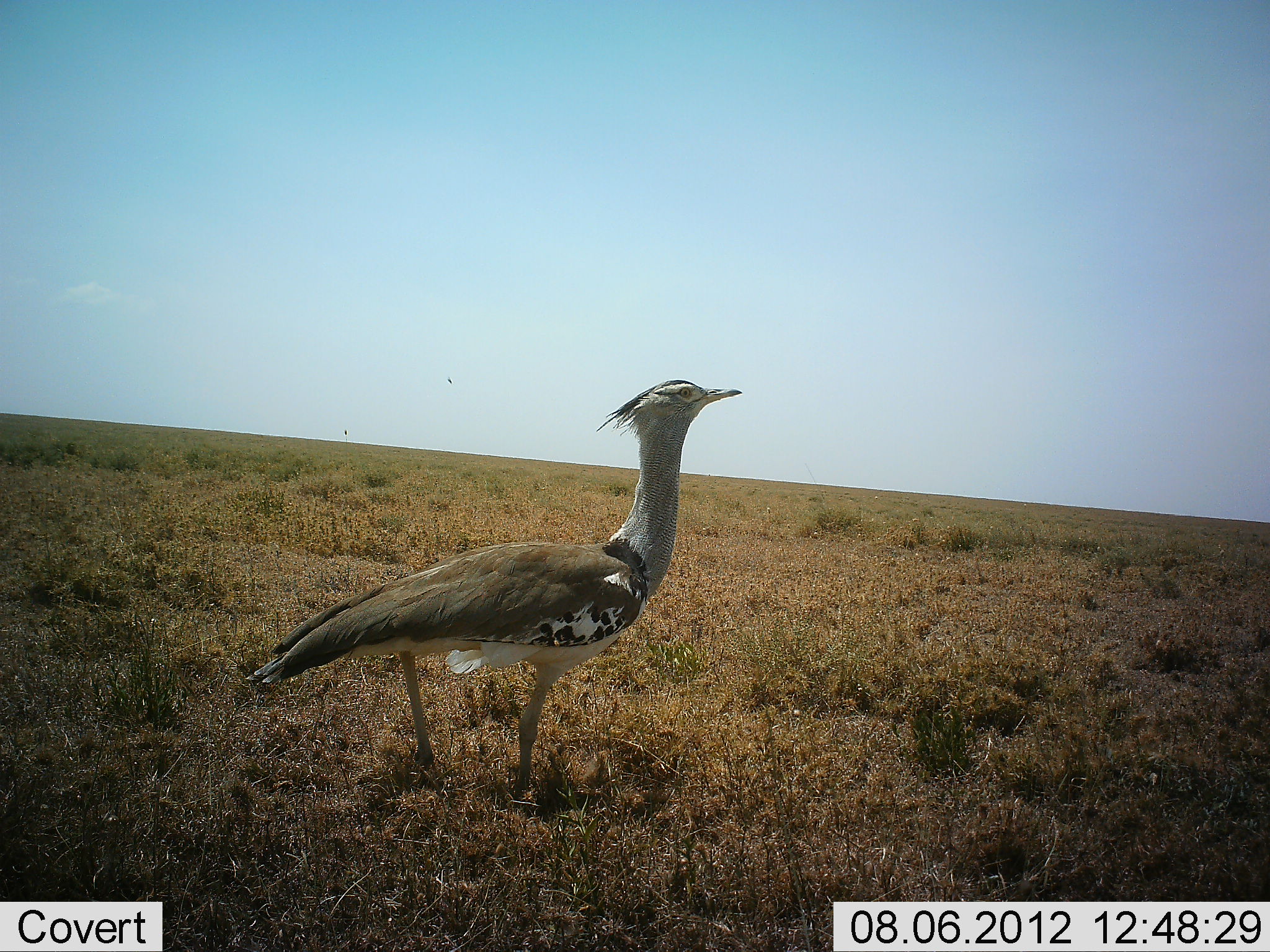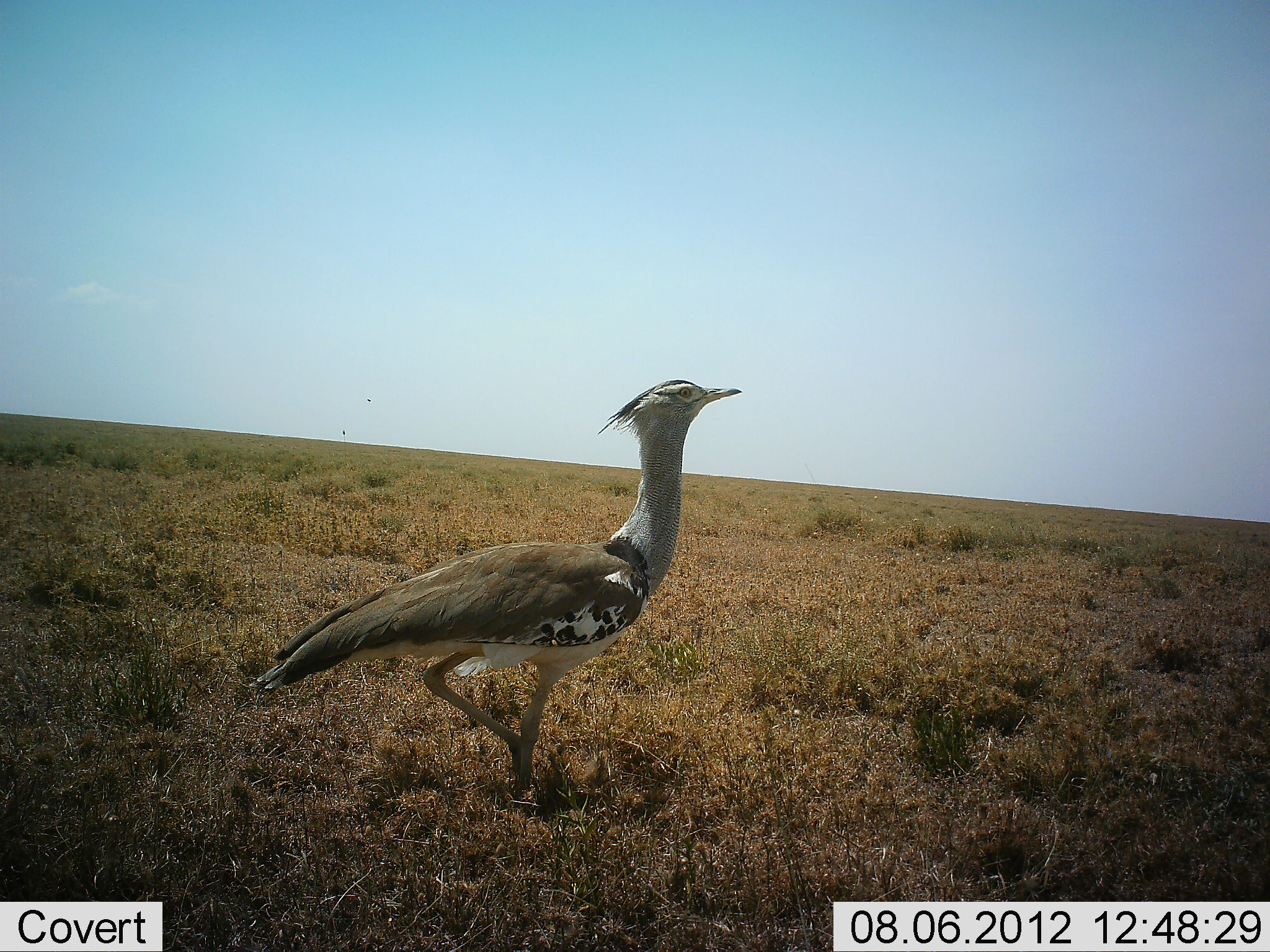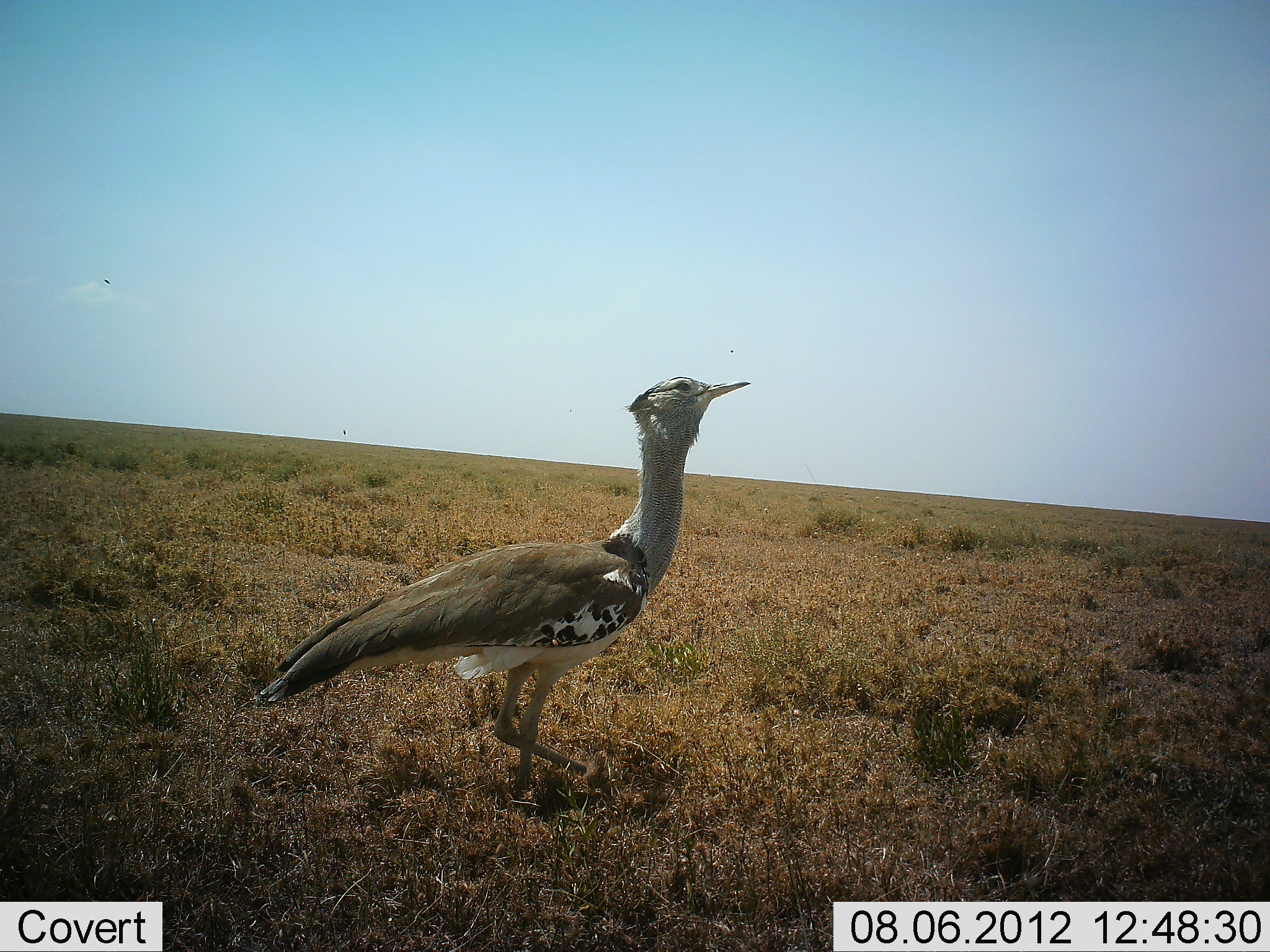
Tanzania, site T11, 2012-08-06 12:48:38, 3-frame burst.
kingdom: Animalia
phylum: Chordata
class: Aves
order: Otidiformes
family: Otididae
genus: Ardeotis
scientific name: Ardeotis kori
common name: kori bustard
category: koribustard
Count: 1.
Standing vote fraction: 80%.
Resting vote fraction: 0%.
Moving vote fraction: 20%.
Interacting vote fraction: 0%.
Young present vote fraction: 0%.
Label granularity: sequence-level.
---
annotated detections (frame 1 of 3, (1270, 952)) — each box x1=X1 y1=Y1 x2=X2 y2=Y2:
animal: x1=246 y1=379 x2=744 y2=801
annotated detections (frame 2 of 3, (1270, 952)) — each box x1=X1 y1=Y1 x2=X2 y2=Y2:
animal: x1=255 y1=379 x2=745 y2=800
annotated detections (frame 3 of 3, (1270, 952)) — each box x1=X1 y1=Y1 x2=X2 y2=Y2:
animal: x1=255 y1=371 x2=753 y2=816